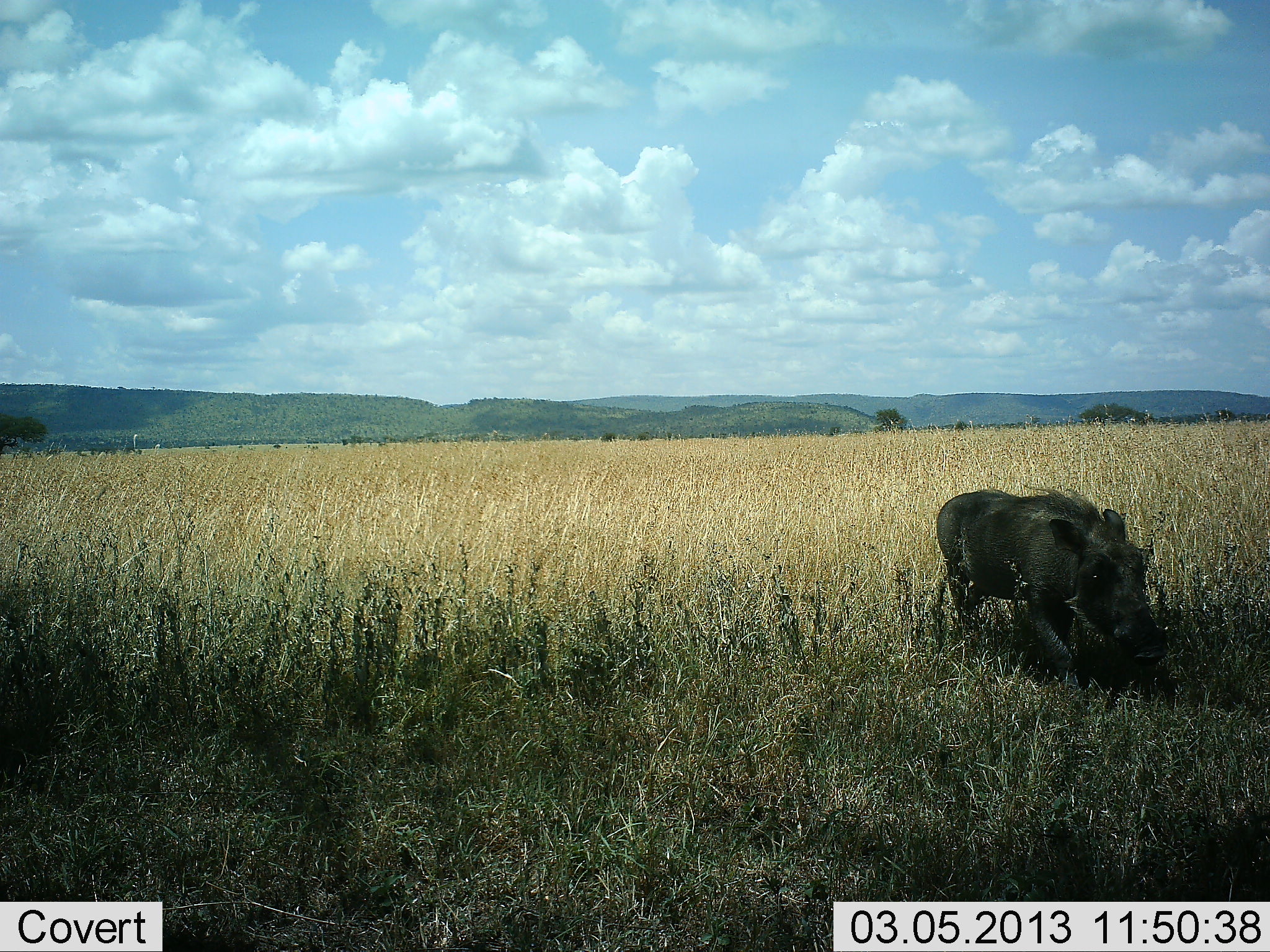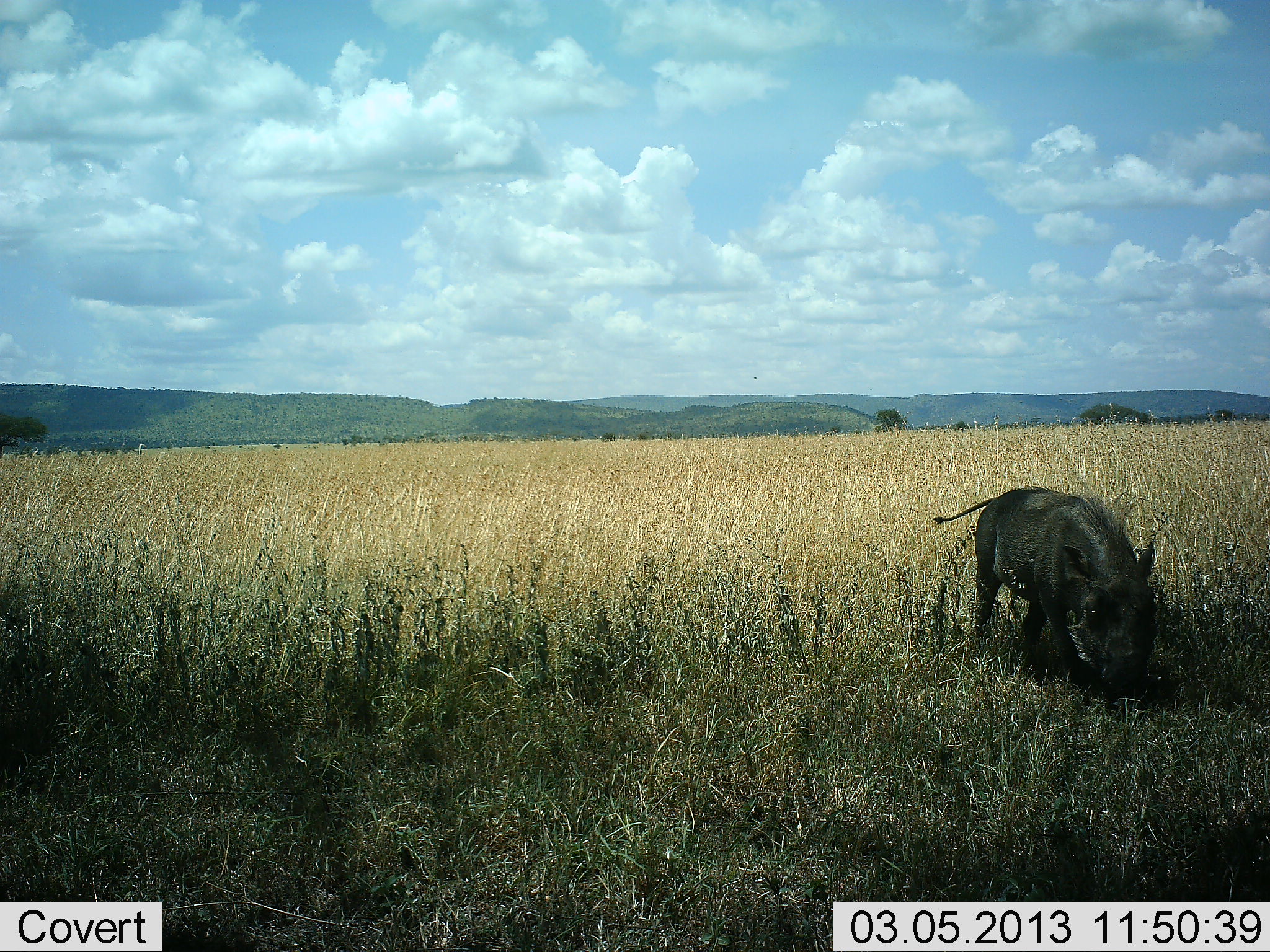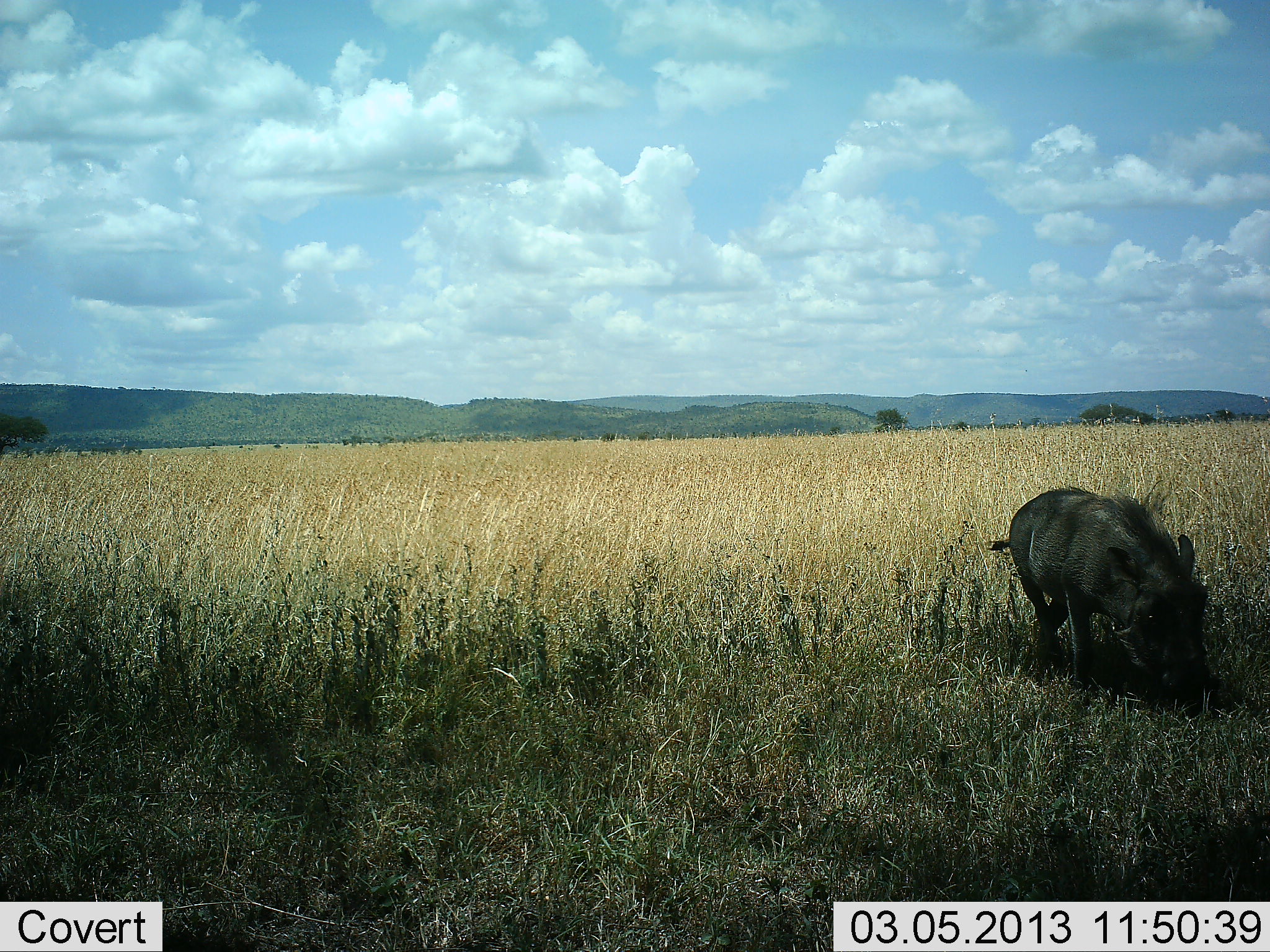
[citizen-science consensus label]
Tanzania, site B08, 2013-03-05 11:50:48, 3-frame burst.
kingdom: Animalia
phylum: Chordata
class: Mammalia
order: Artiodactyla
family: Suidae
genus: Phacochoerus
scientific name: Phacochoerus africanus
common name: warthog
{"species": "warthog (Phacochoerus africanus)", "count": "1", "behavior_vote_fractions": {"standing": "5%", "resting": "0%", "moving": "67%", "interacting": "5%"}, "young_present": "0%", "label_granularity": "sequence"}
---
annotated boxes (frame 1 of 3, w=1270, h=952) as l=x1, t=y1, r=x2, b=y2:
animal: l=935, t=483, r=1170, b=685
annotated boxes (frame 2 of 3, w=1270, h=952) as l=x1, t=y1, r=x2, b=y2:
animal: l=933, t=484, r=1158, b=690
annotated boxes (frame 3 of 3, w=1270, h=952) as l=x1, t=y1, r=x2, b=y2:
animal: l=988, t=487, r=1208, b=694